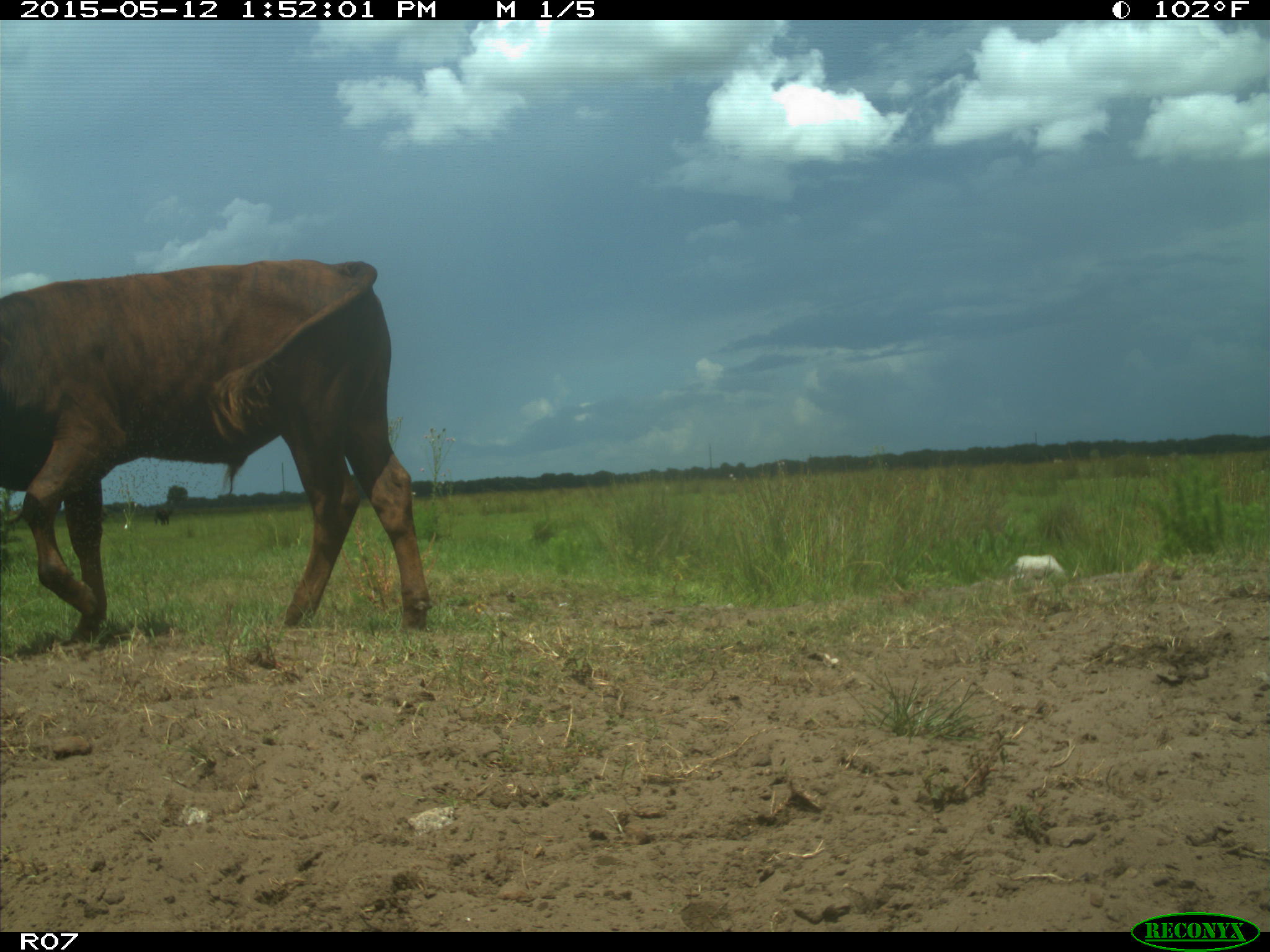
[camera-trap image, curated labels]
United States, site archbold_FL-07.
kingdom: Animalia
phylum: Chordata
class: Mammalia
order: Artiodactyla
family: Bovidae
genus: Bos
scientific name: Bos taurus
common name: domestic cow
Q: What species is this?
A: Bos taurus (domestic cow).